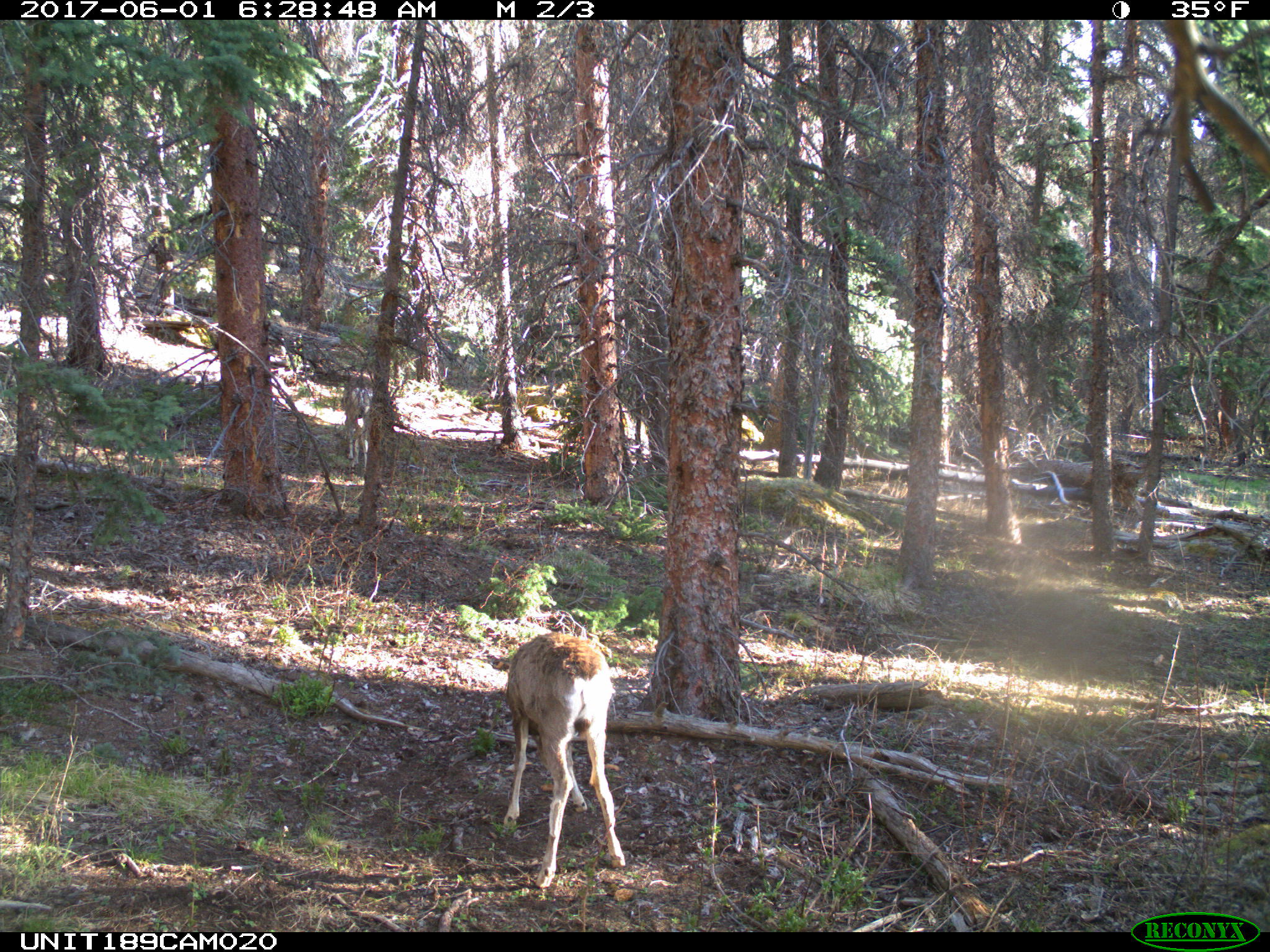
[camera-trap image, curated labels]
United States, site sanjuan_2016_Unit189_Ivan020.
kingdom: Animalia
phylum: Chordata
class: Mammalia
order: Artiodactyla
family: Cervidae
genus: Odocoileus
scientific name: Odocoileus hemionus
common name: mule deer